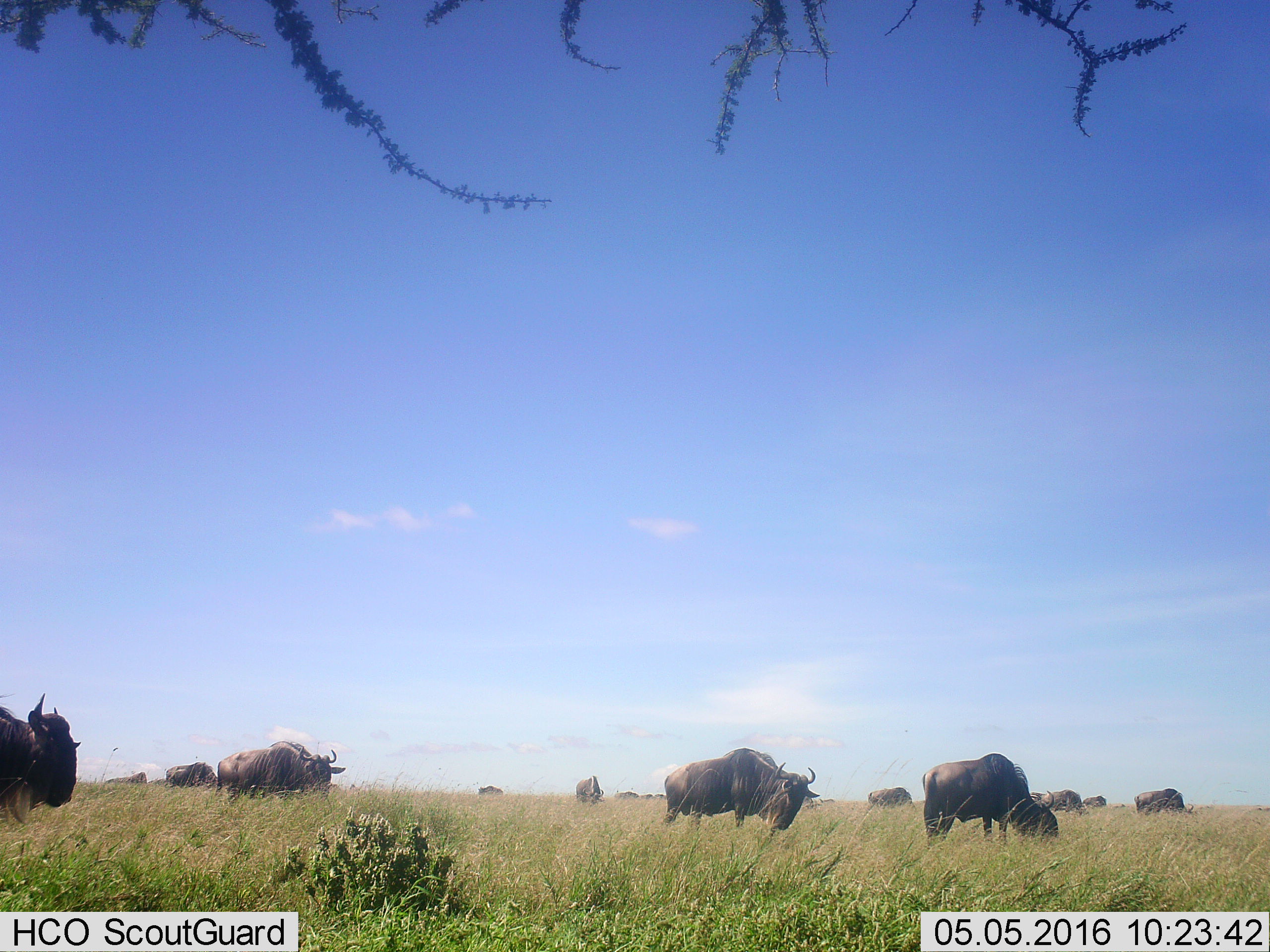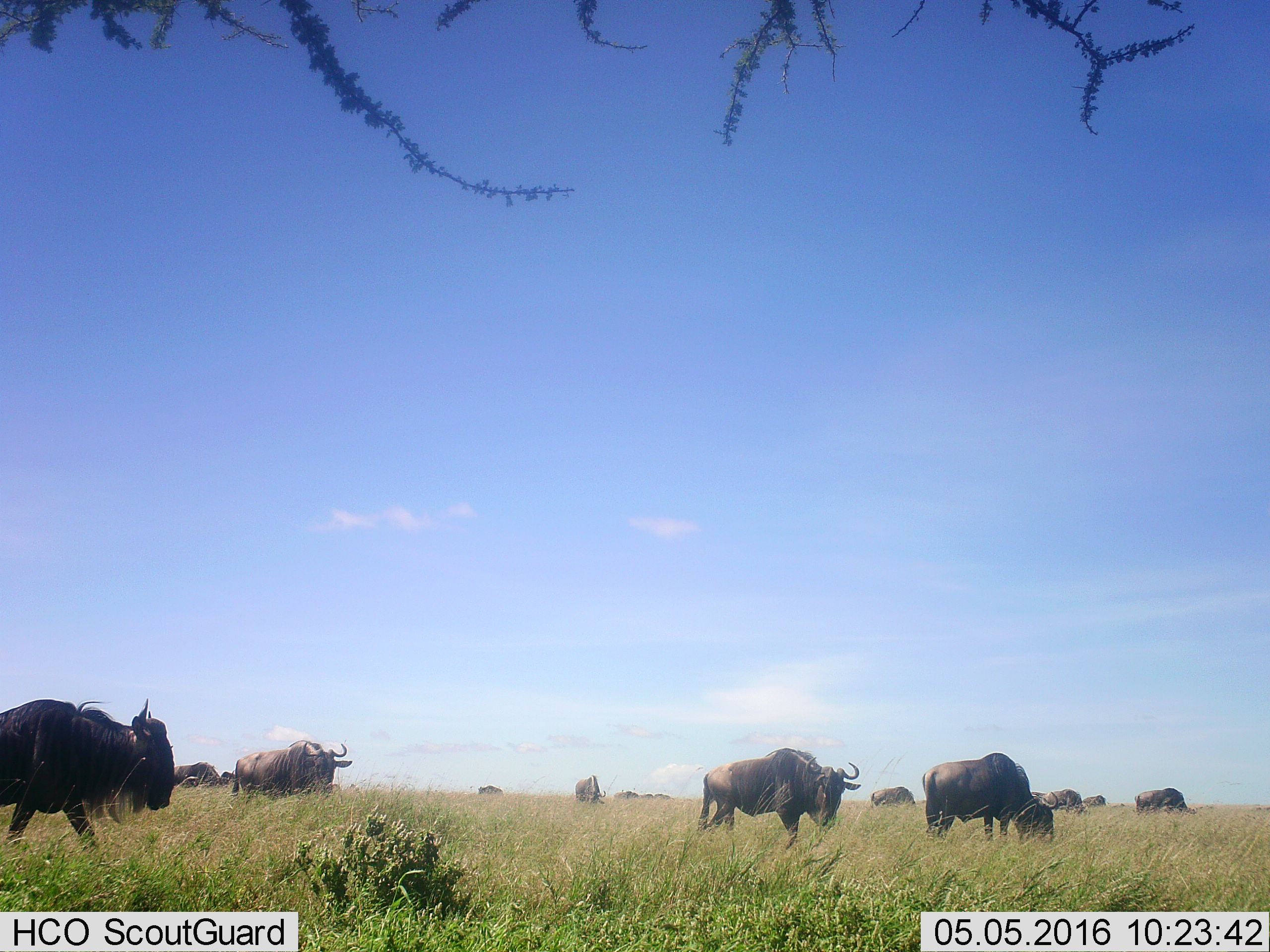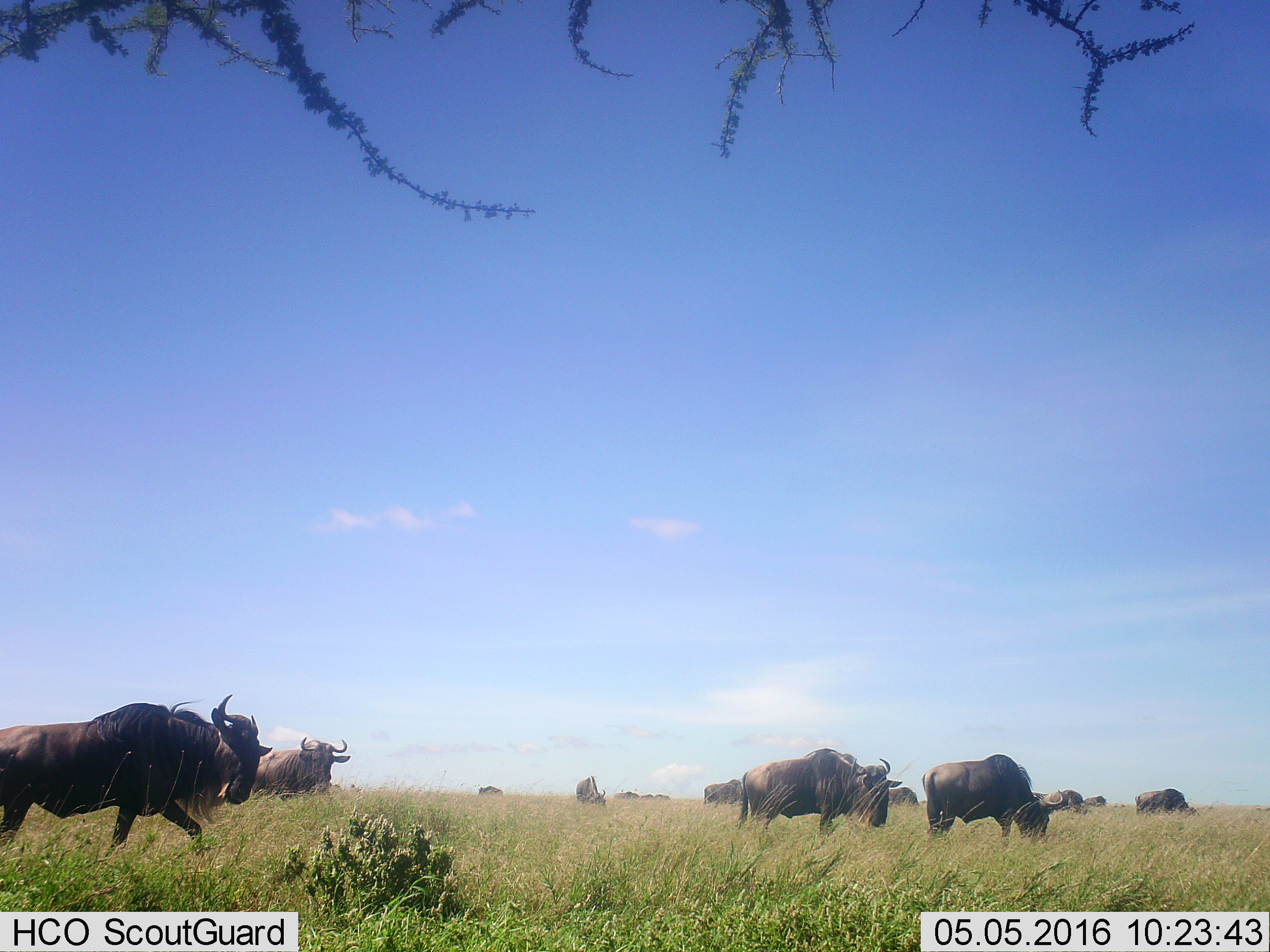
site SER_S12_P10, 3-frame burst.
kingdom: Animalia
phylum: Chordata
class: Mammalia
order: Artiodactyla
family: Bovidae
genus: Connochaetes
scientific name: Connochaetes taurinus taurinus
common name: blue wildebeest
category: wildebeestblue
Wildebeestblue (blue wildebeest) (Connochaetes taurinus taurinus), count 11-50. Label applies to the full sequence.